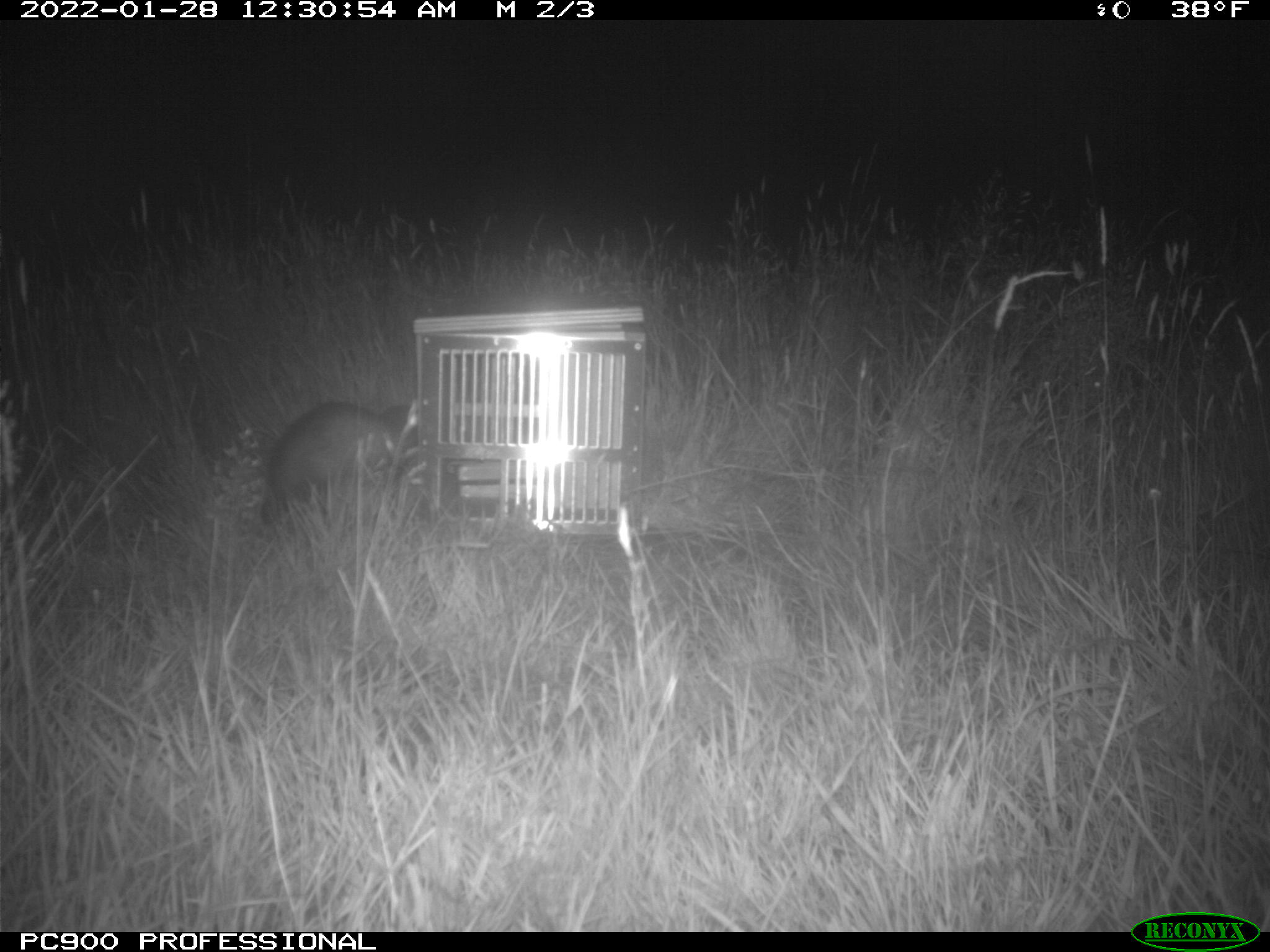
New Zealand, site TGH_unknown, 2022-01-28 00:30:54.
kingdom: Animalia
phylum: Chordata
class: Mammalia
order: Carnivora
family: Mustelidae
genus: Mustela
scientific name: Mustela furo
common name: ferret